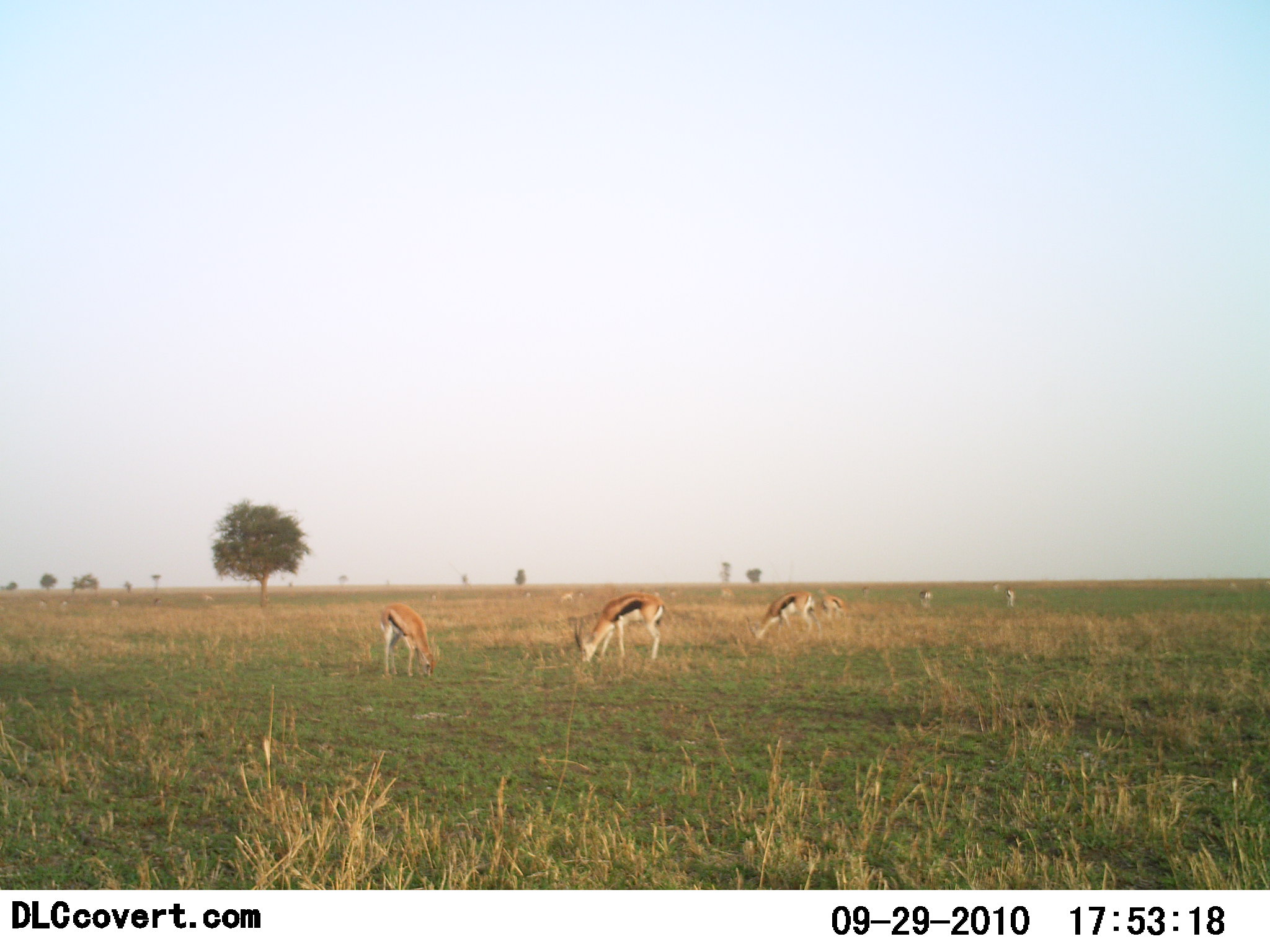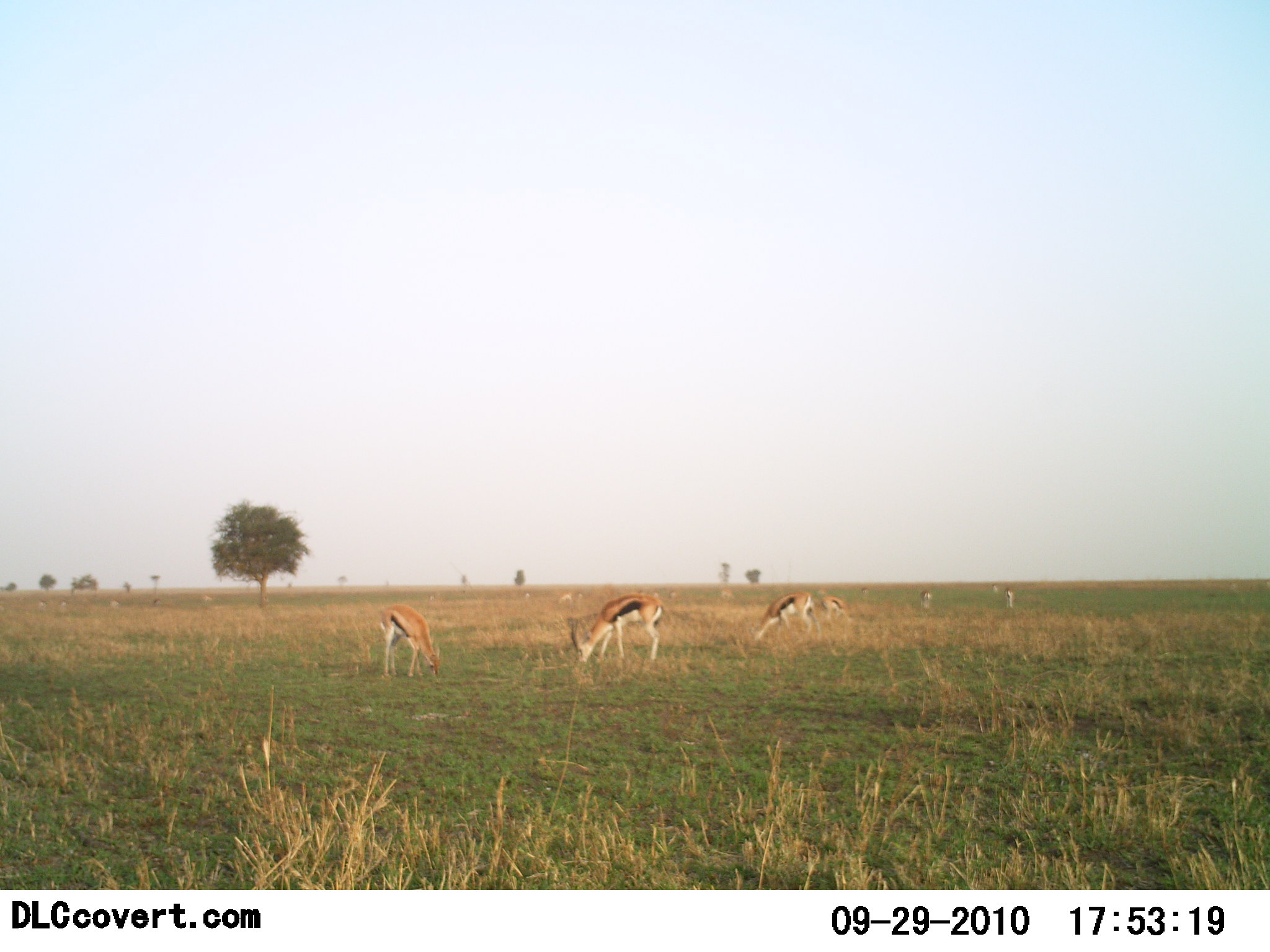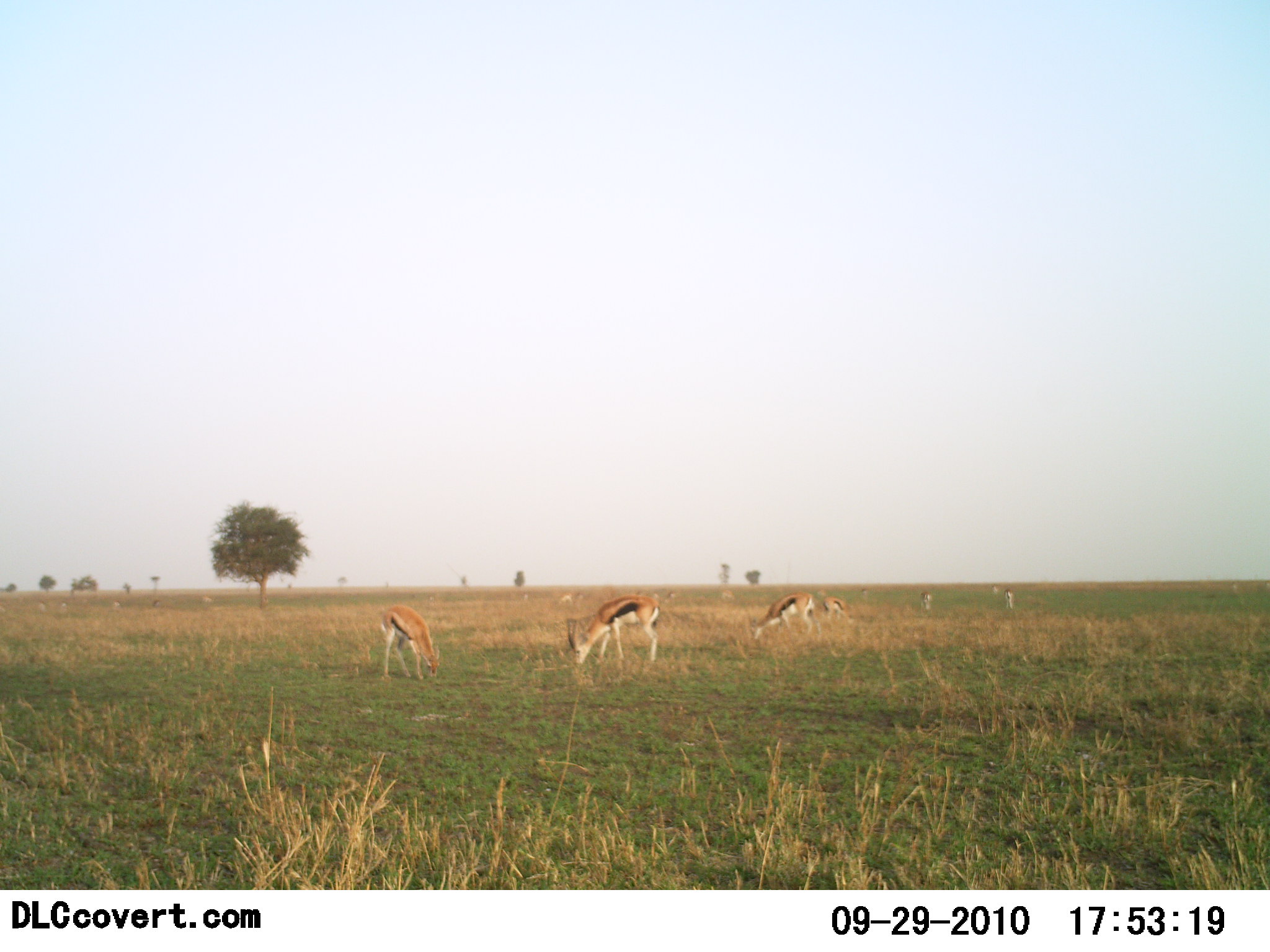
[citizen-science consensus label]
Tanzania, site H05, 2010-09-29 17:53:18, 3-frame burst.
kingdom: Animalia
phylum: Chordata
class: Mammalia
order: Artiodactyla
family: Bovidae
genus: Eudorcas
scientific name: Eudorcas thomsonii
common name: thomson's gazelle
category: gazellethomsons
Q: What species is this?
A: Gazellethomsons (thomson's gazelle) (Eudorcas thomsonii).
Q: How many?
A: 9.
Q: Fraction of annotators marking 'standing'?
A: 21%.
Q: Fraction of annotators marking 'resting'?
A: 0%.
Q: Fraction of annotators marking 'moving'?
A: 11%.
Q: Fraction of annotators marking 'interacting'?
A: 0%.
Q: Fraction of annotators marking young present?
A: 0%.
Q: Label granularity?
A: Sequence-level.